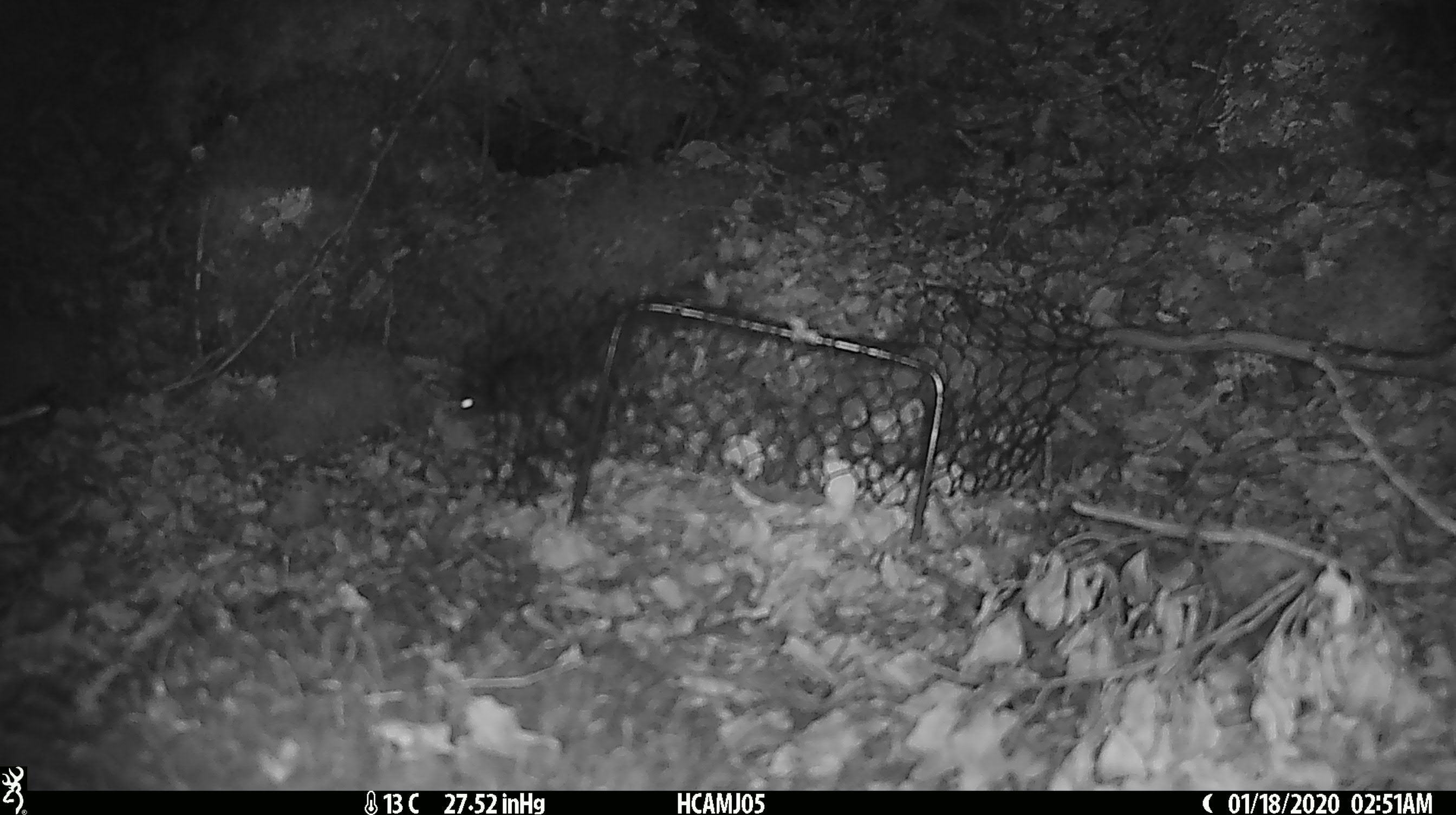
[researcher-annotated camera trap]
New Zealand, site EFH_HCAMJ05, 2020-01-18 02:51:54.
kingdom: Animalia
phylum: Chordata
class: Mammalia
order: Rodentia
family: Muridae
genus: Mus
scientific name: Mus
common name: mouse